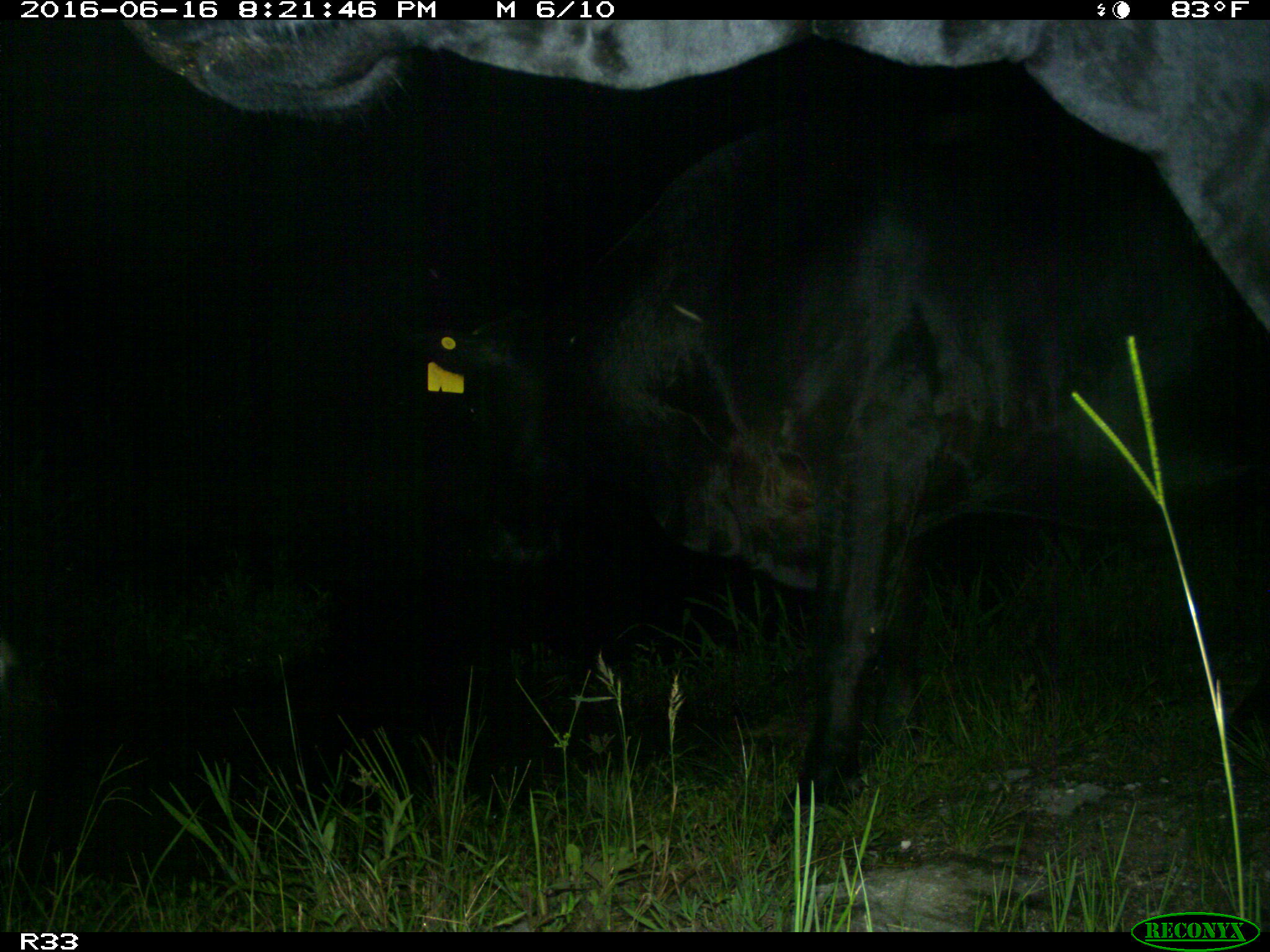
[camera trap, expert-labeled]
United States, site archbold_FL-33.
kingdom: Animalia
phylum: Chordata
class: Mammalia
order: Artiodactyla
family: Bovidae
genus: Bos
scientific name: Bos taurus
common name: domestic cow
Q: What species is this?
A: Bos taurus (domestic cow).